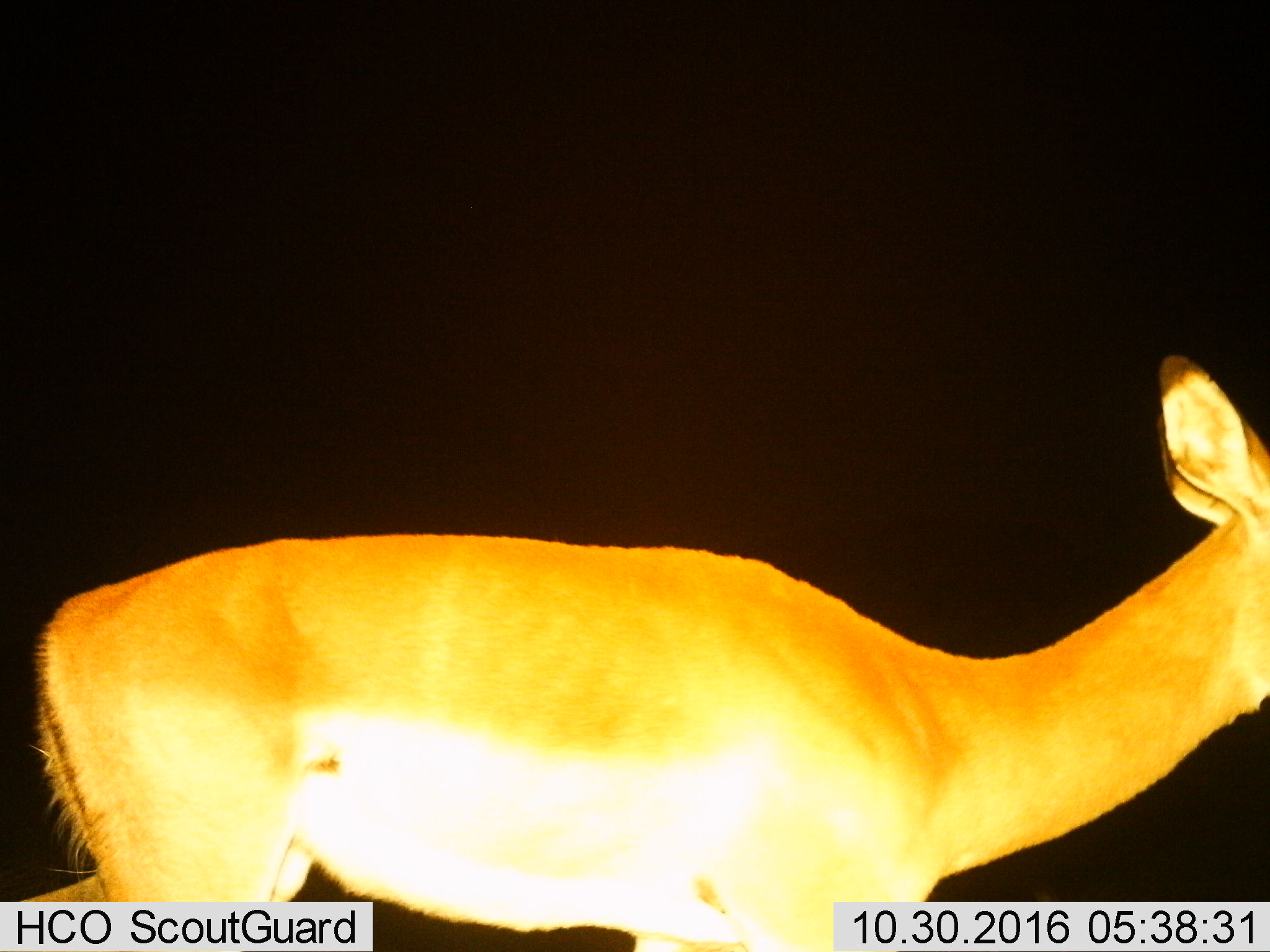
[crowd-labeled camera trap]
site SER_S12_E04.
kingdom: Animalia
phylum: Chordata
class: Mammalia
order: Artiodactyla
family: Bovidae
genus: Aepyceros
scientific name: Aepyceros melampus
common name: impala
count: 1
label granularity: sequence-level